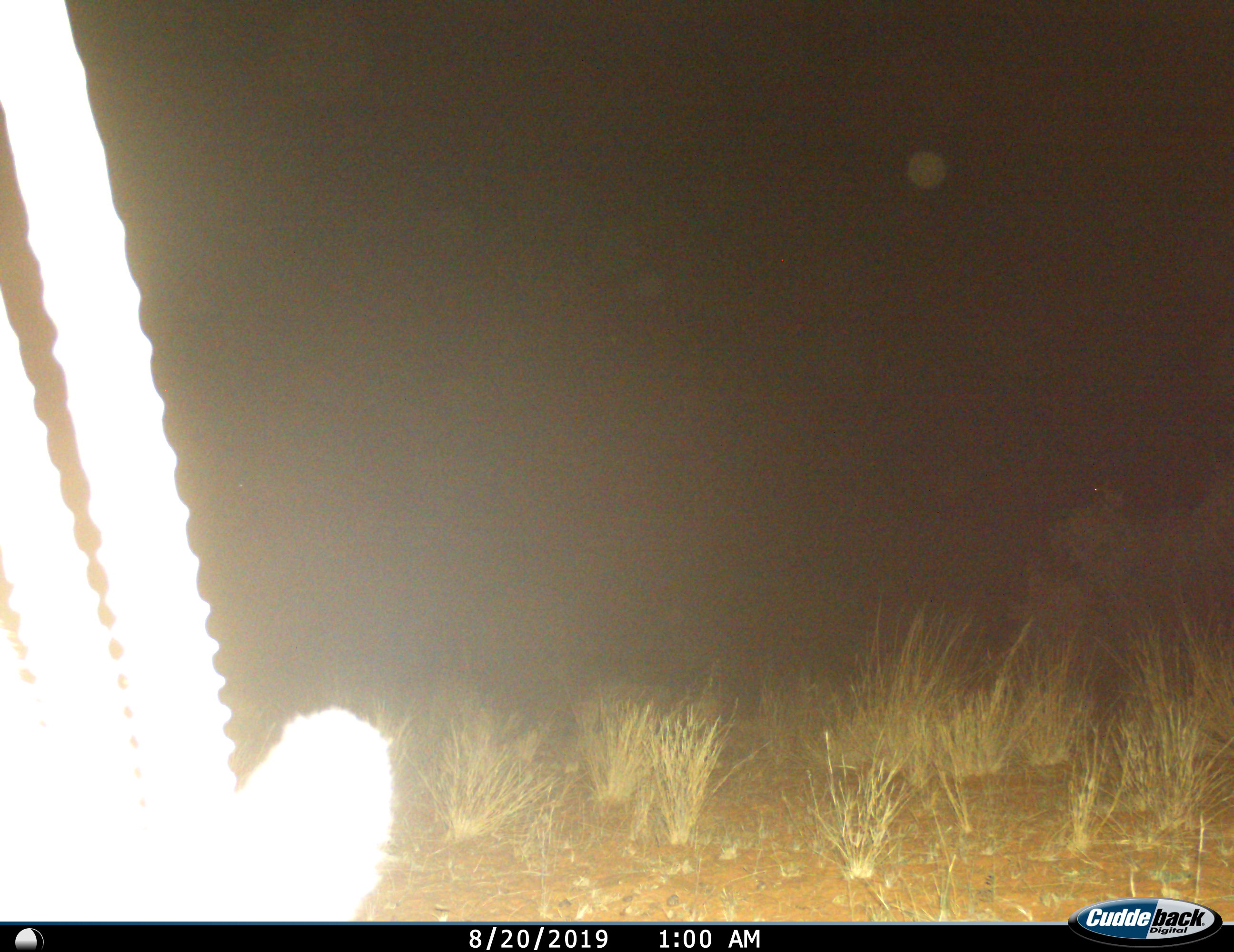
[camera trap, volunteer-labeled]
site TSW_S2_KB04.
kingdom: Animalia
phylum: Chordata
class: Mammalia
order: Artiodactyla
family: Bovidae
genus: Oryx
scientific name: Oryx gazella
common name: gemsbok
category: oryx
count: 1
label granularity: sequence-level